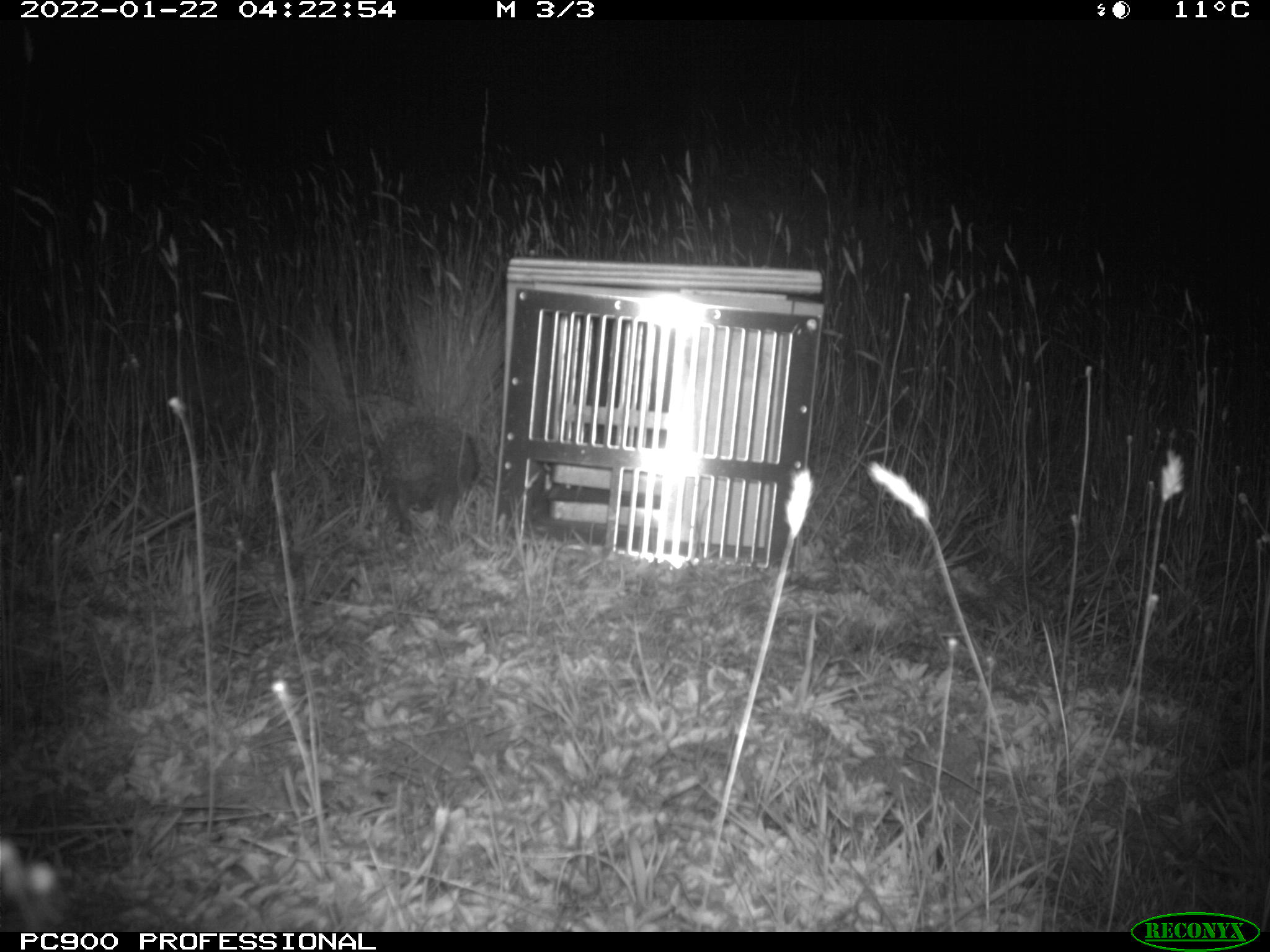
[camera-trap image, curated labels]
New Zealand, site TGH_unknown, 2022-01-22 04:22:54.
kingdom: Animalia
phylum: Chordata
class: Mammalia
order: Eulipotyphla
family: Erinaceidae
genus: Erinaceus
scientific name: Erinaceus europaeus europaeus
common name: european hedgehog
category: hedgehog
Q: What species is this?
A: Hedgehog (european hedgehog) (Erinaceus europaeus europaeus).